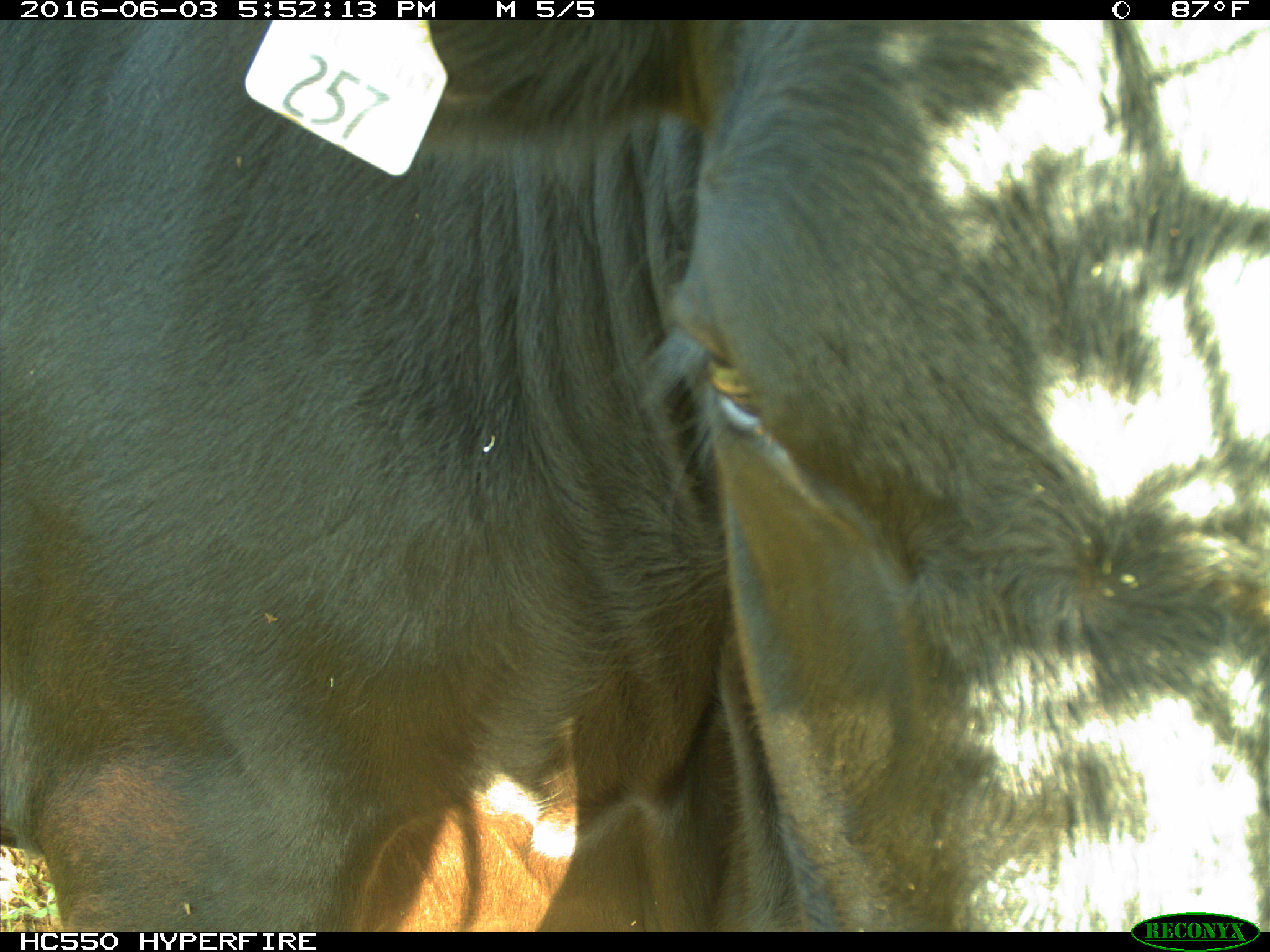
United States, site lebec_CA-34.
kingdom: Animalia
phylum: Chordata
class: Mammalia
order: Artiodactyla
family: Bovidae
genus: Bos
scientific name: Bos taurus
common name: domestic cow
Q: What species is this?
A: Bos taurus (domestic cow).